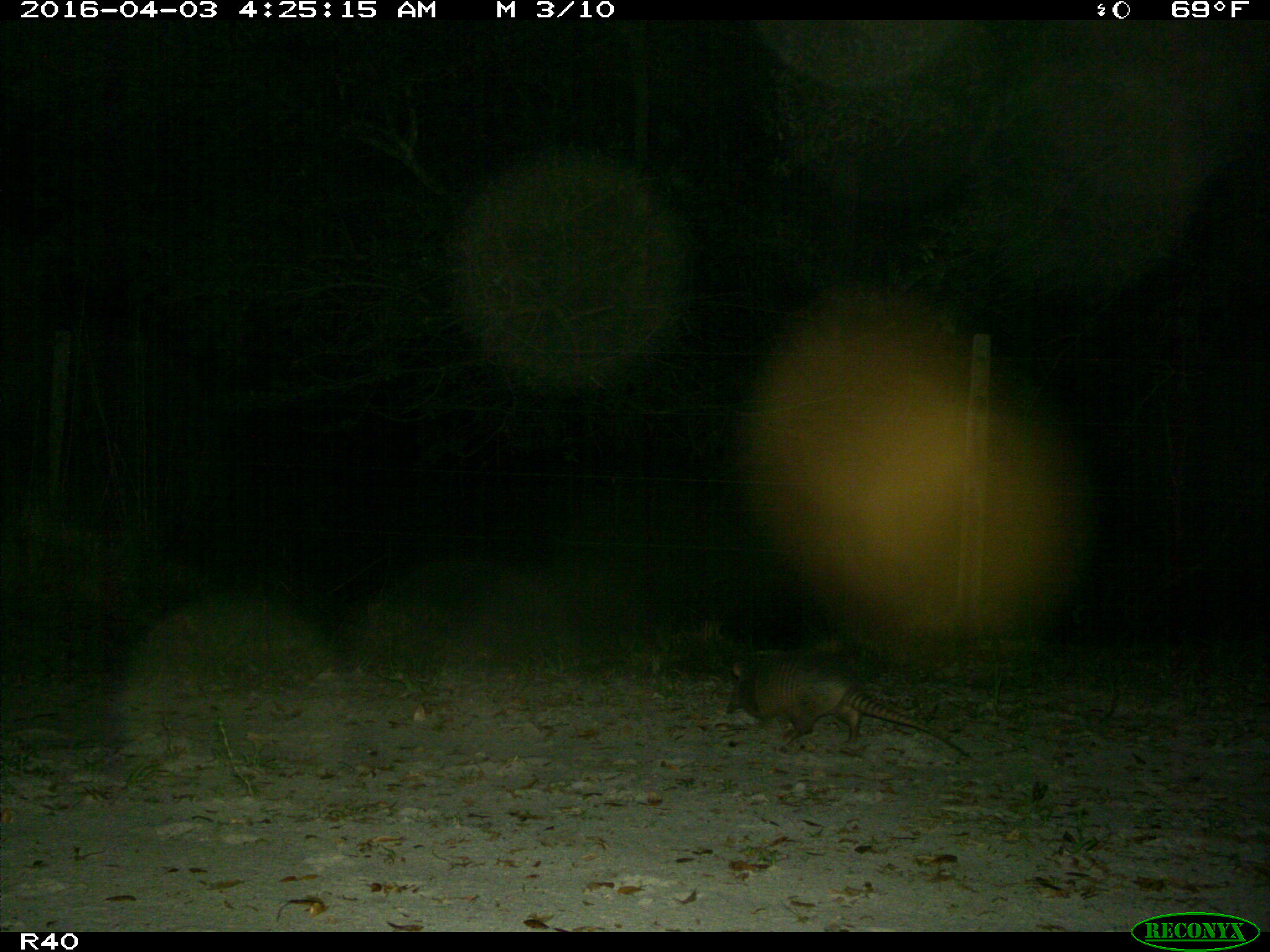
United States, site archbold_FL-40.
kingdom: Animalia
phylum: Chordata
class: Mammalia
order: Cingulata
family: Dasypodidae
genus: Dasypus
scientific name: Dasypus novemcinctus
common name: nine-banded armadillo